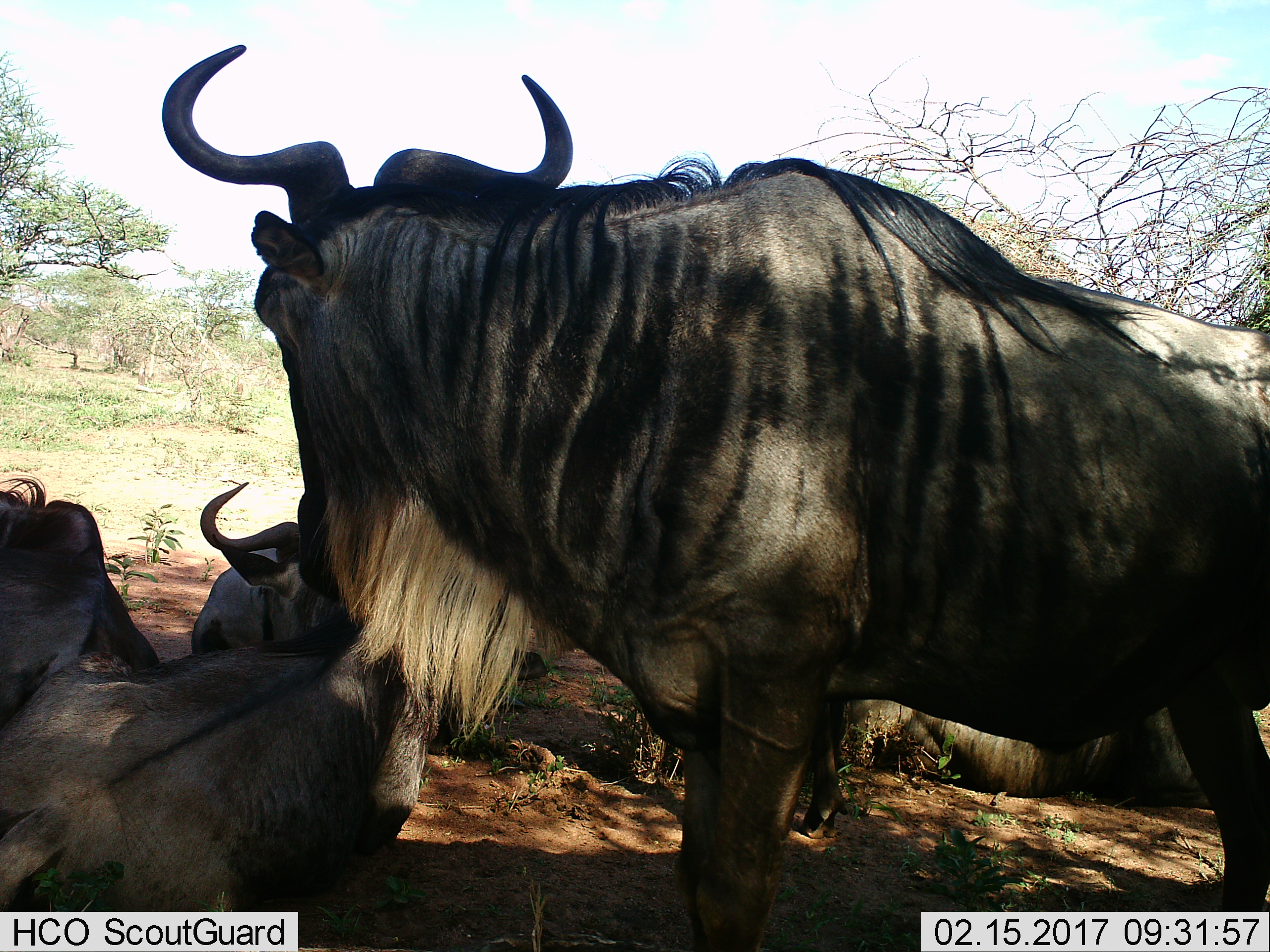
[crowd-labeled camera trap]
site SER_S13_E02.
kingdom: Animalia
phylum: Chordata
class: Mammalia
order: Artiodactyla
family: Bovidae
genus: Connochaetes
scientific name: Connochaetes taurinus taurinus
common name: blue wildebeest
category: wildebeestblue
Wildebeestblue (blue wildebeest) (Connochaetes taurinus taurinus), count 5. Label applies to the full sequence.